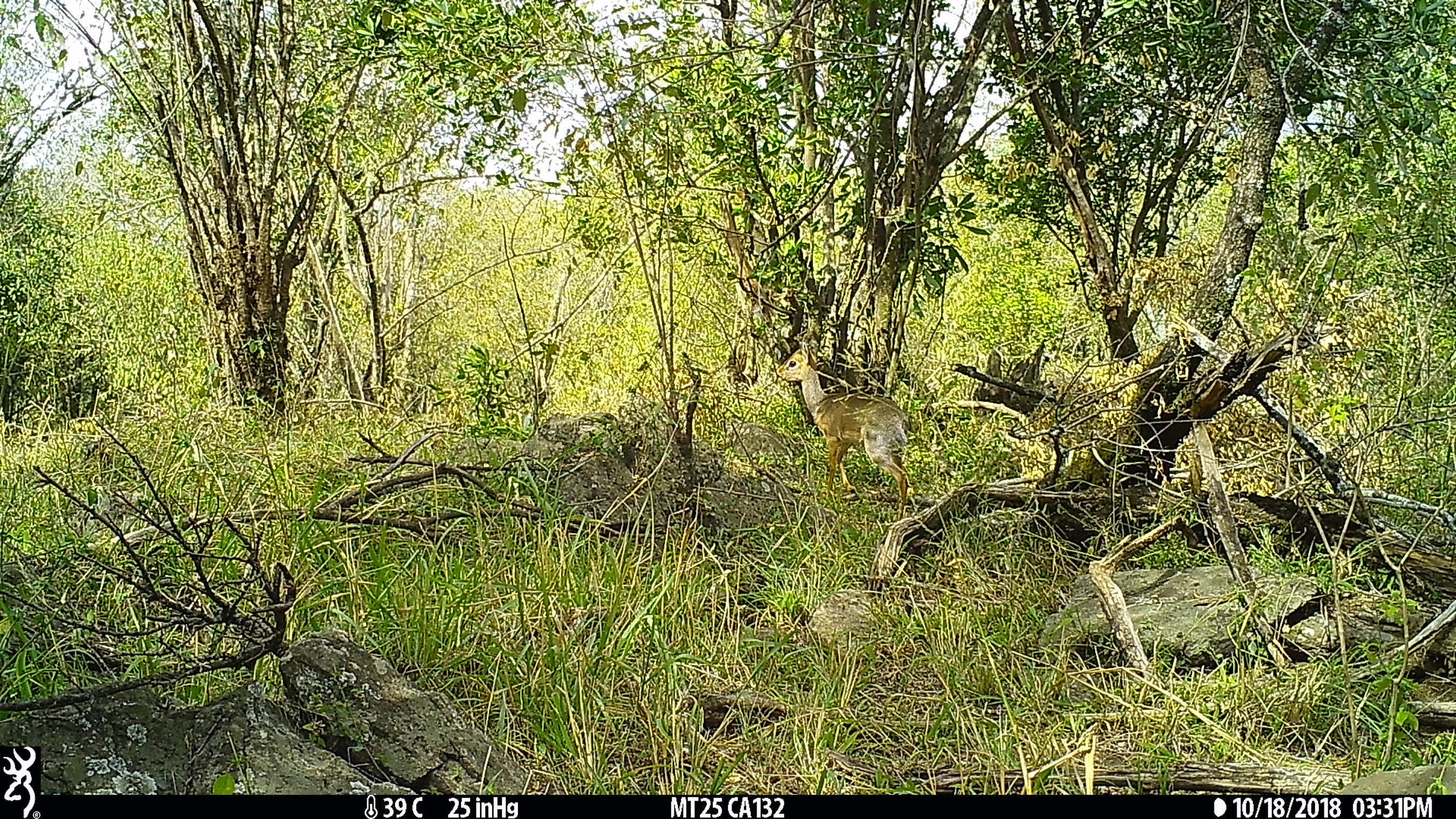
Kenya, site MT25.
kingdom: Animalia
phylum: Chordata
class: Mammalia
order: Artiodactyla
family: Bovidae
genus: Madoqua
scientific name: Madoqua kirkii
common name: kirk's dik-dik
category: dikdik